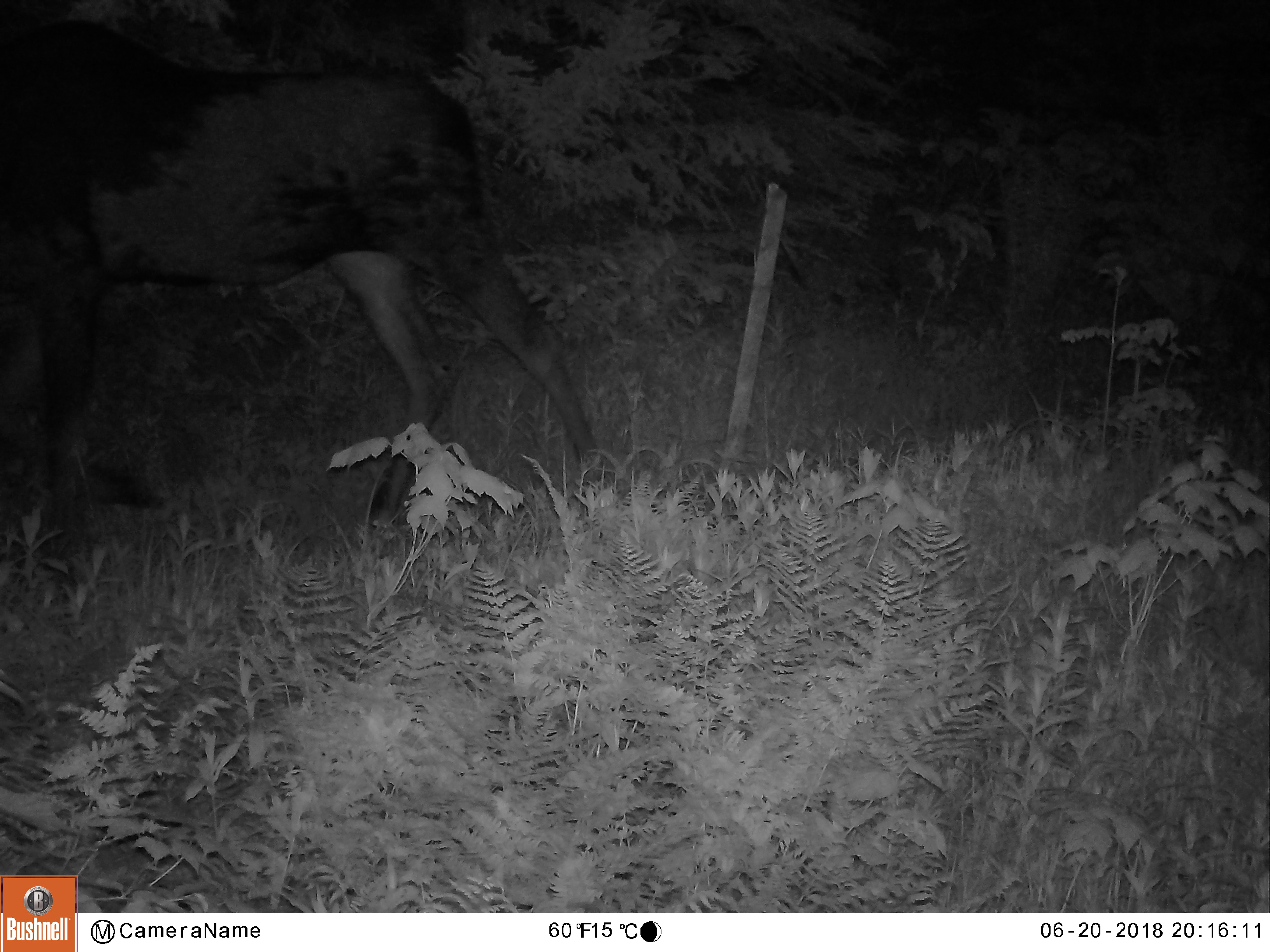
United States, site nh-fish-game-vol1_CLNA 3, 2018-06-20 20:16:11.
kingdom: Animalia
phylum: Chordata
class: Mammalia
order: Artiodactyla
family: Cervidae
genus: Alces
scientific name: Alces alces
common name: moose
Moose (Alces alces).